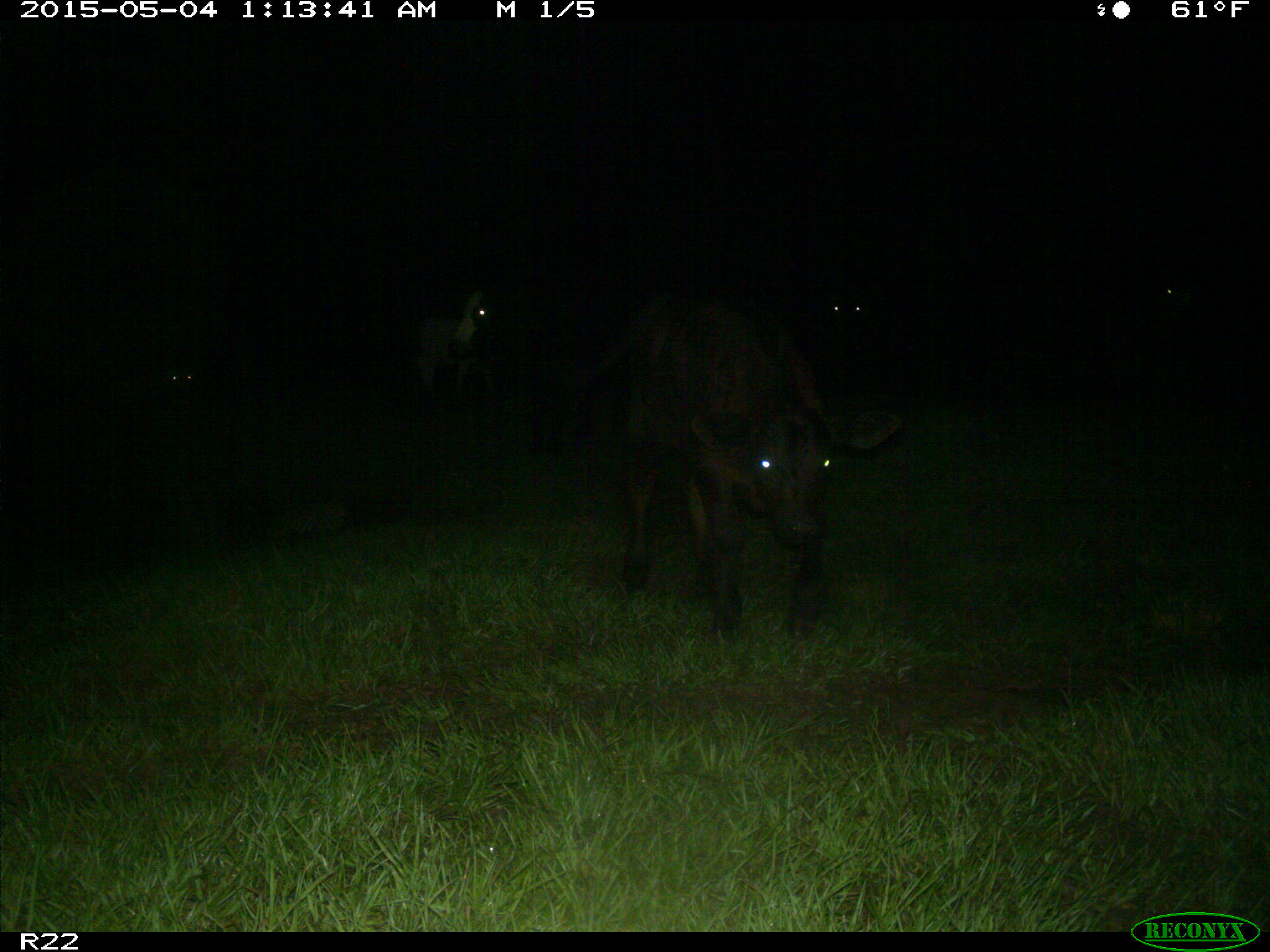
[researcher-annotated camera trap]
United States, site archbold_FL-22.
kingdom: Animalia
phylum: Chordata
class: Mammalia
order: Artiodactyla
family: Bovidae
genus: Bos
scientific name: Bos taurus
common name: domestic cow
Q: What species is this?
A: Bos taurus (domestic cow).